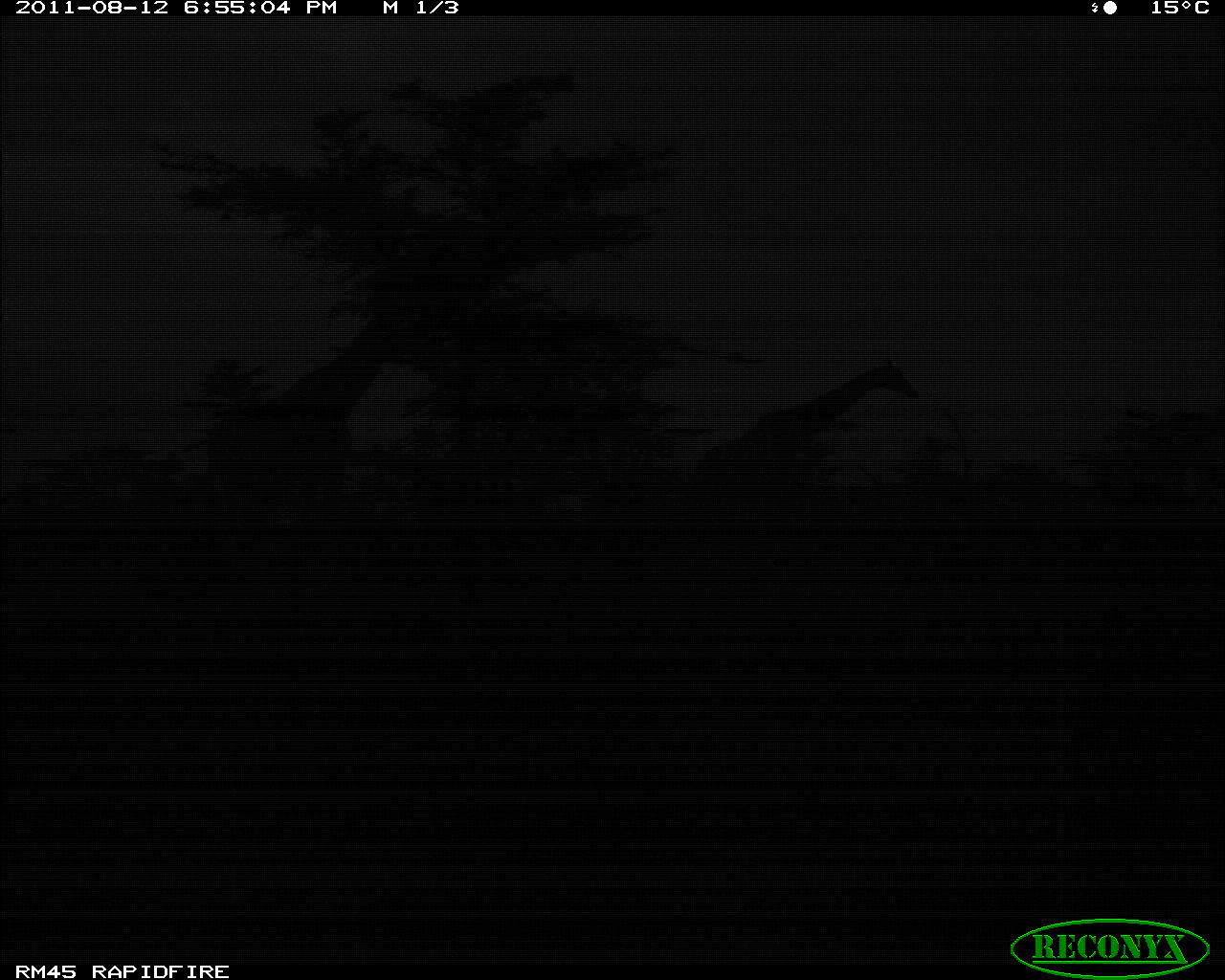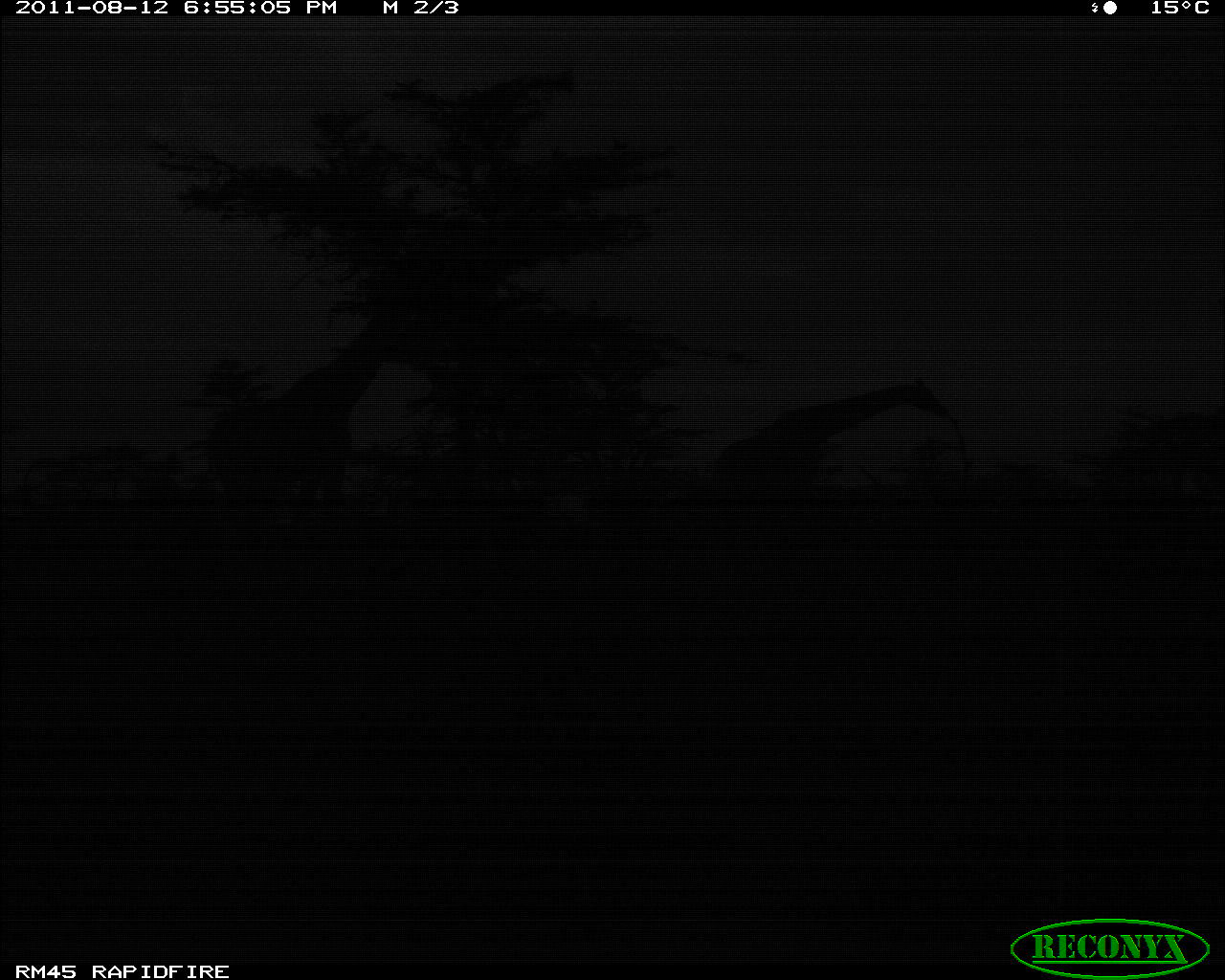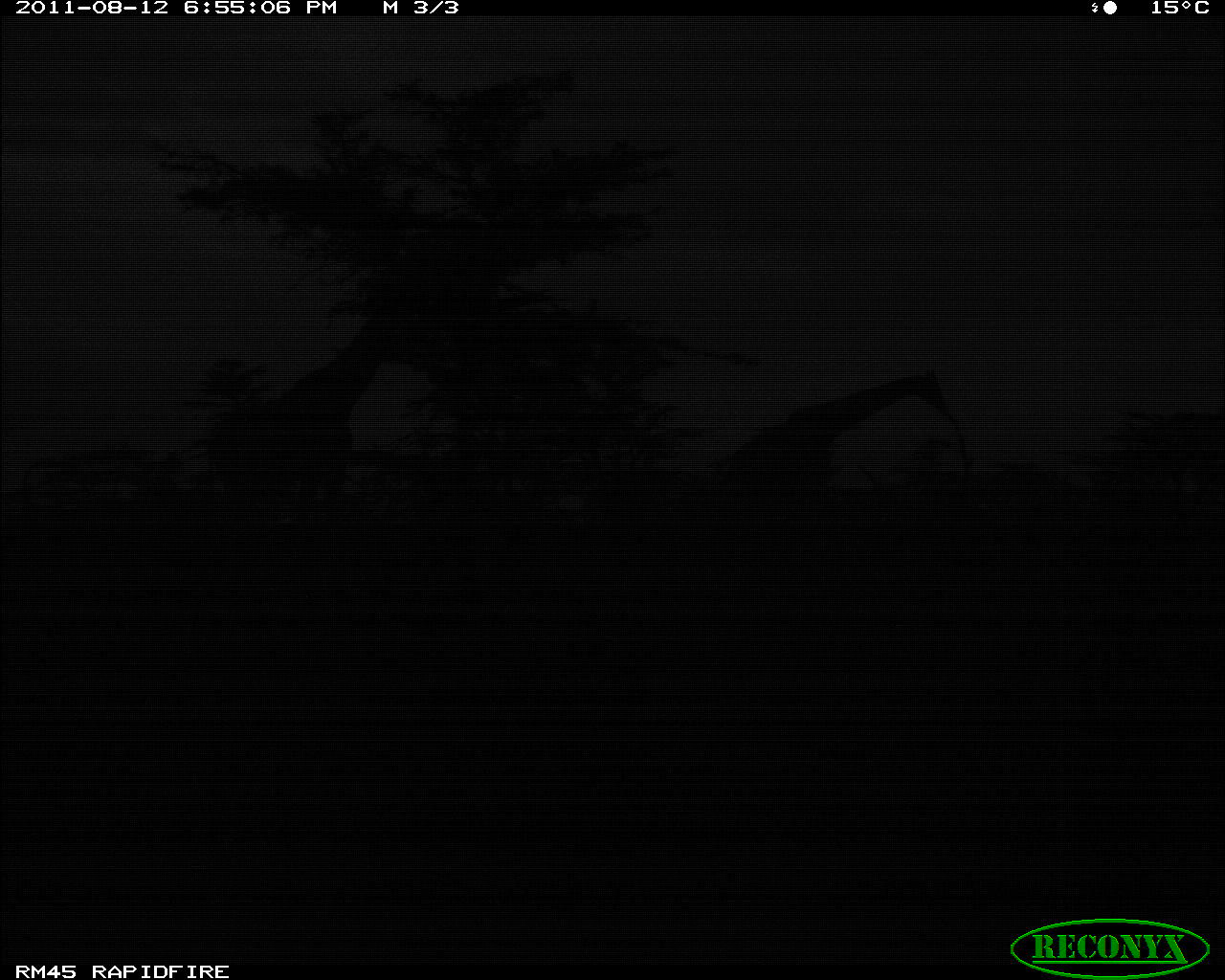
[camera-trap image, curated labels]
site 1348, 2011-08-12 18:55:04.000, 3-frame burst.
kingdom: Animalia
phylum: Chordata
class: Mammalia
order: Artiodactyla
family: Giraffidae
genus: Giraffa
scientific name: Giraffa camelopardalis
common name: giraffe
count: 2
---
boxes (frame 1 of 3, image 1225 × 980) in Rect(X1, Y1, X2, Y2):
giraffa camelopardalis: Rect(185, 240, 455, 611); Rect(680, 355, 918, 601)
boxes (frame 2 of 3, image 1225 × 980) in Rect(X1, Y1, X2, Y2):
giraffa camelopardalis: Rect(204, 255, 442, 569); Rect(701, 374, 948, 563)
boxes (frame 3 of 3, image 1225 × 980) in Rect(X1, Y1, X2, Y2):
giraffa camelopardalis: Rect(210, 252, 442, 563); Rect(726, 362, 945, 568)